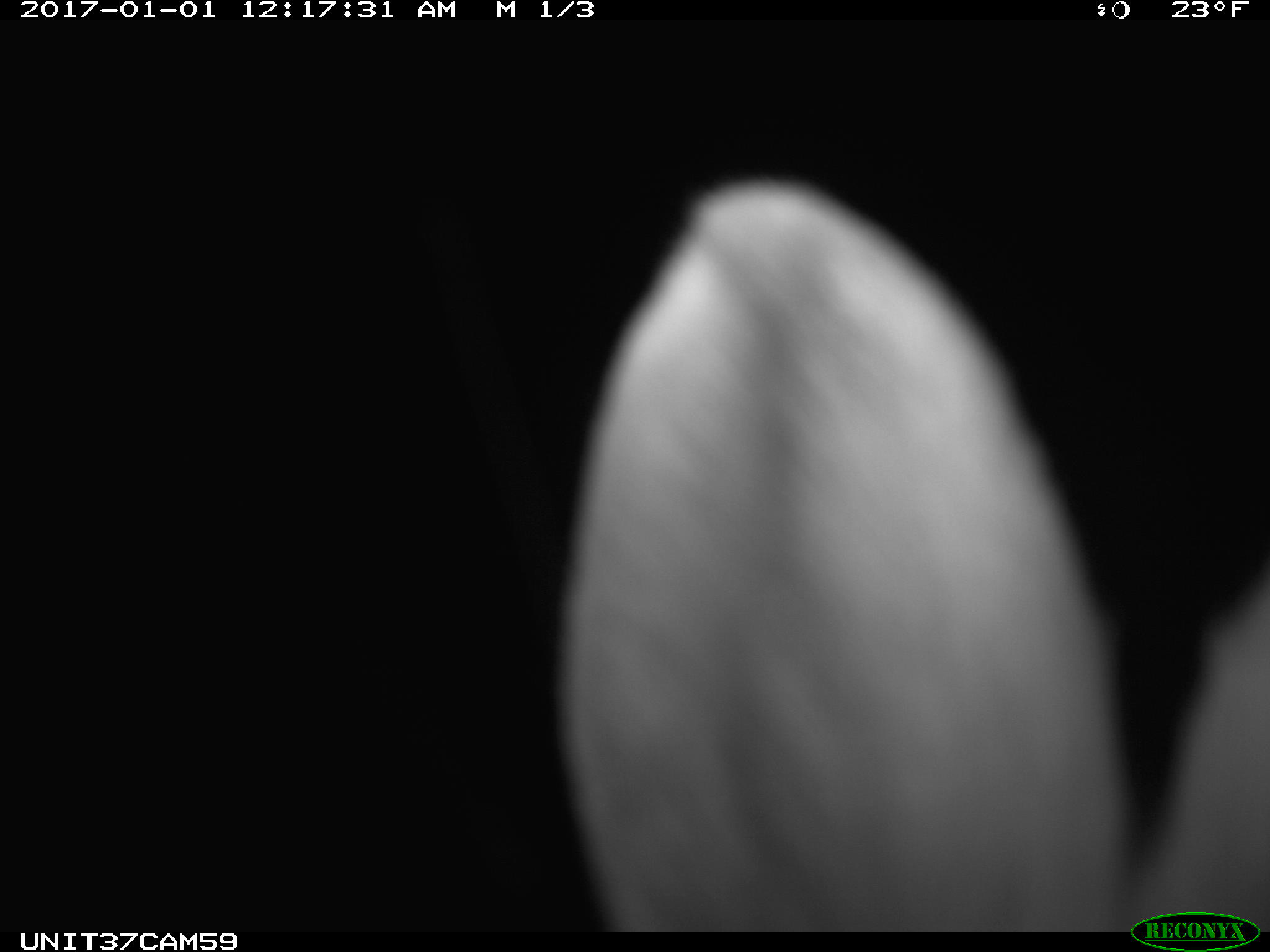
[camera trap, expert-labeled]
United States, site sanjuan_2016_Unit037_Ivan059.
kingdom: Animalia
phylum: Chordata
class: Mammalia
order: Lagomorpha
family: Leporidae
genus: Lepus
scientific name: Lepus americanus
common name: snowshoe hare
Lepus americanus (snowshoe hare).